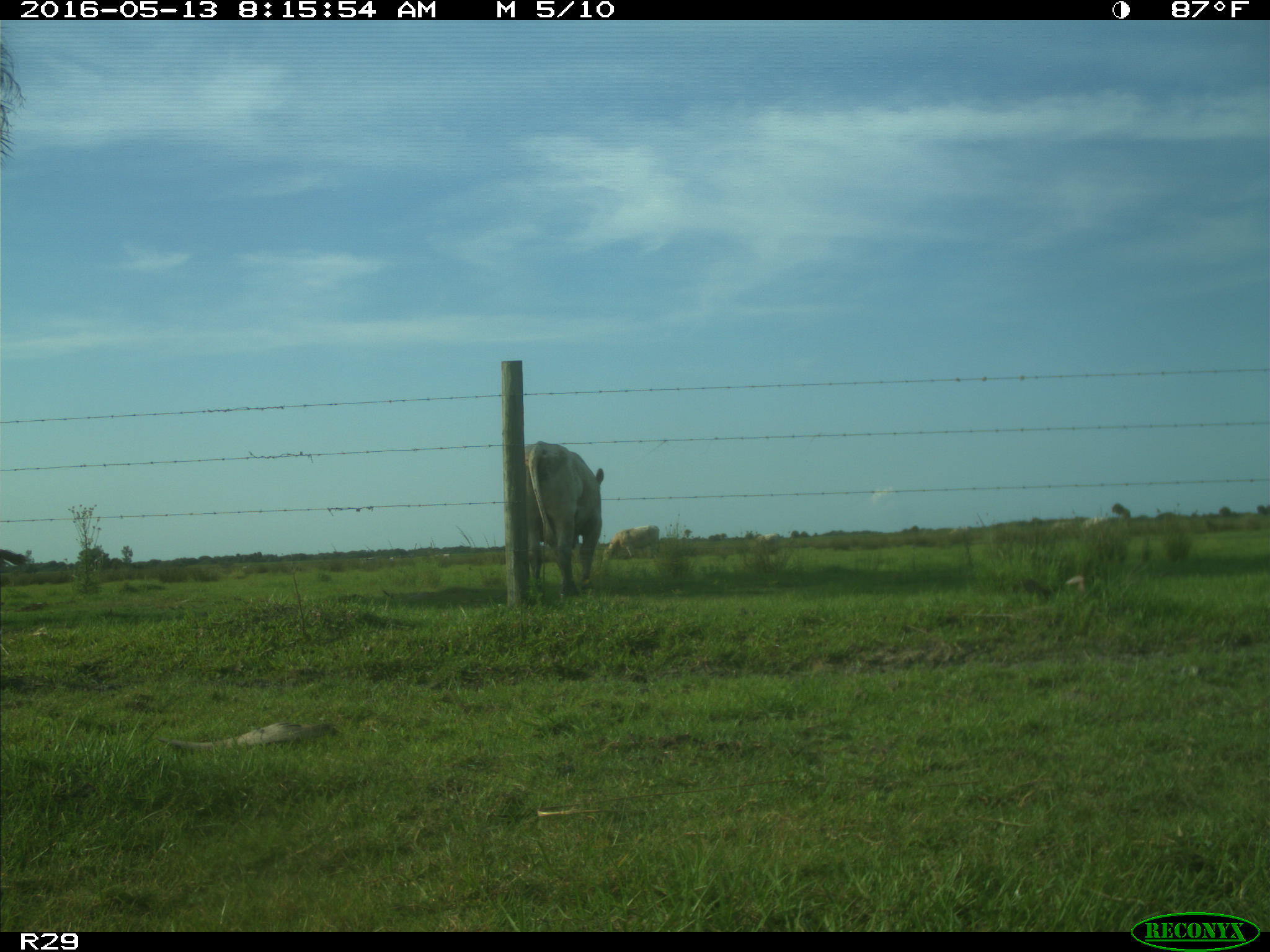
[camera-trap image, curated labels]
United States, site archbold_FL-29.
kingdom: Animalia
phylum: Chordata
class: Mammalia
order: Artiodactyla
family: Bovidae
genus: Bos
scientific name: Bos taurus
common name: domestic cow